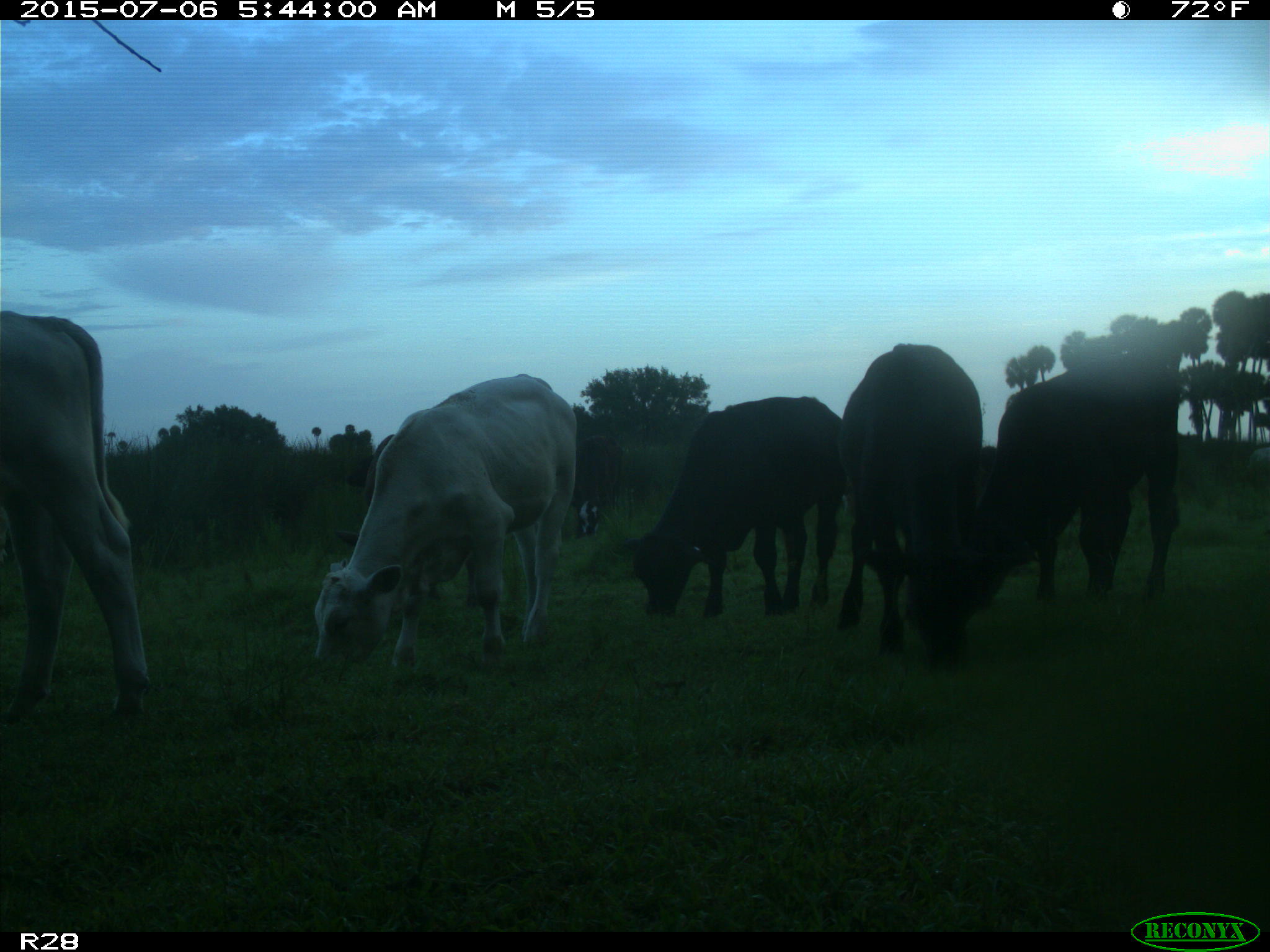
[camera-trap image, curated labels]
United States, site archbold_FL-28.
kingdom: Animalia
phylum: Chordata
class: Mammalia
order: Artiodactyla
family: Bovidae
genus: Bos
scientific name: Bos taurus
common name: domestic cow